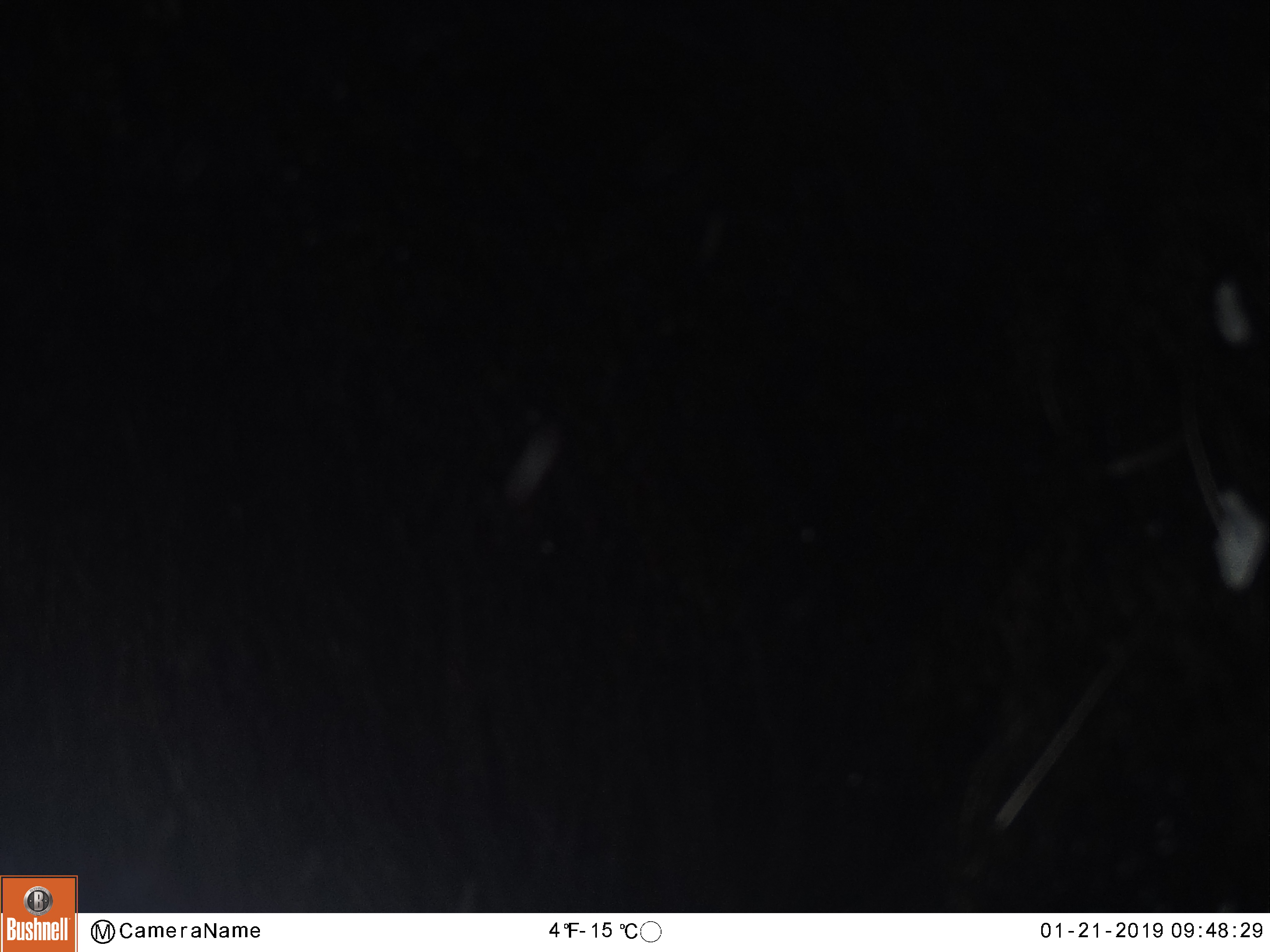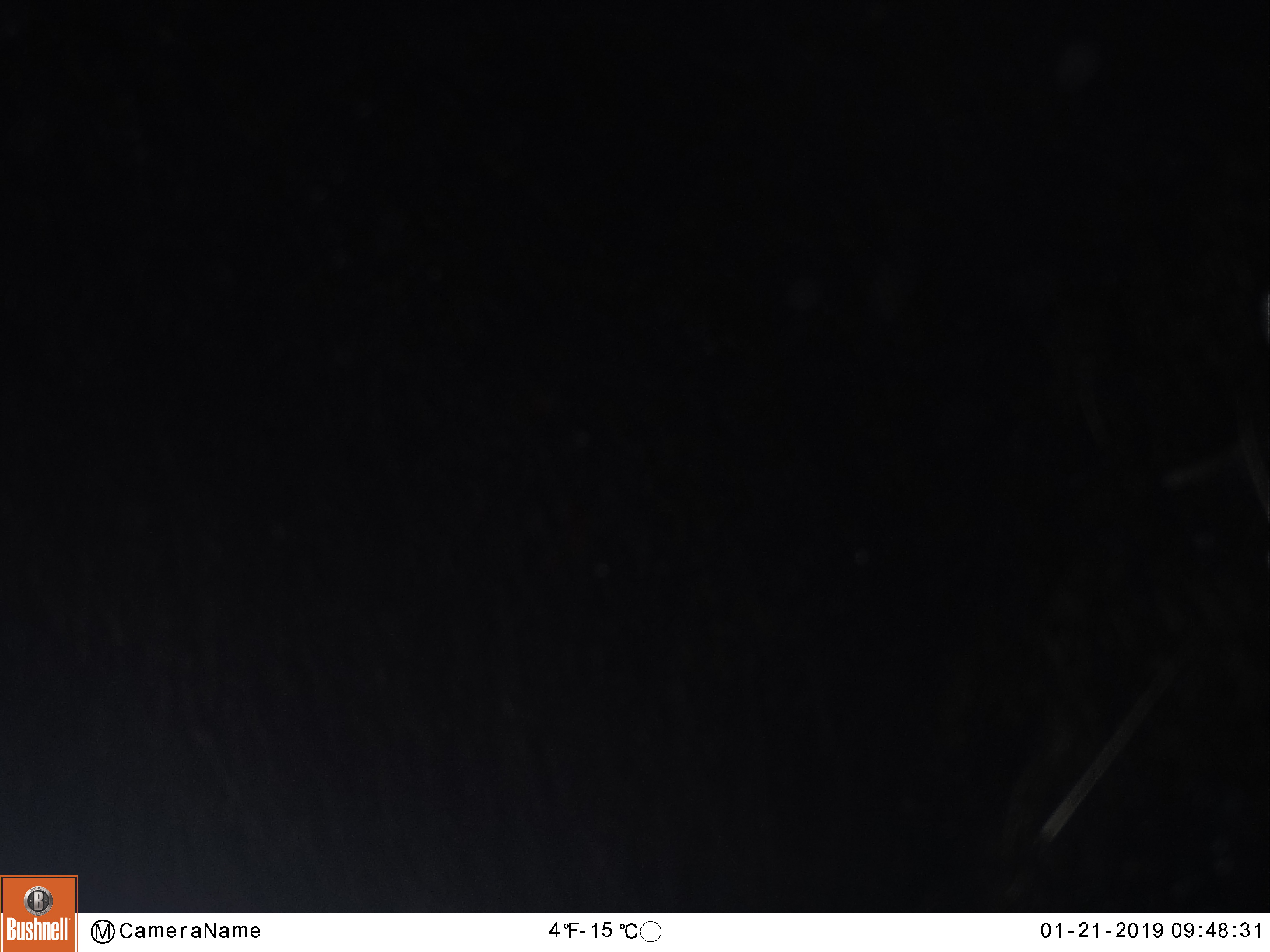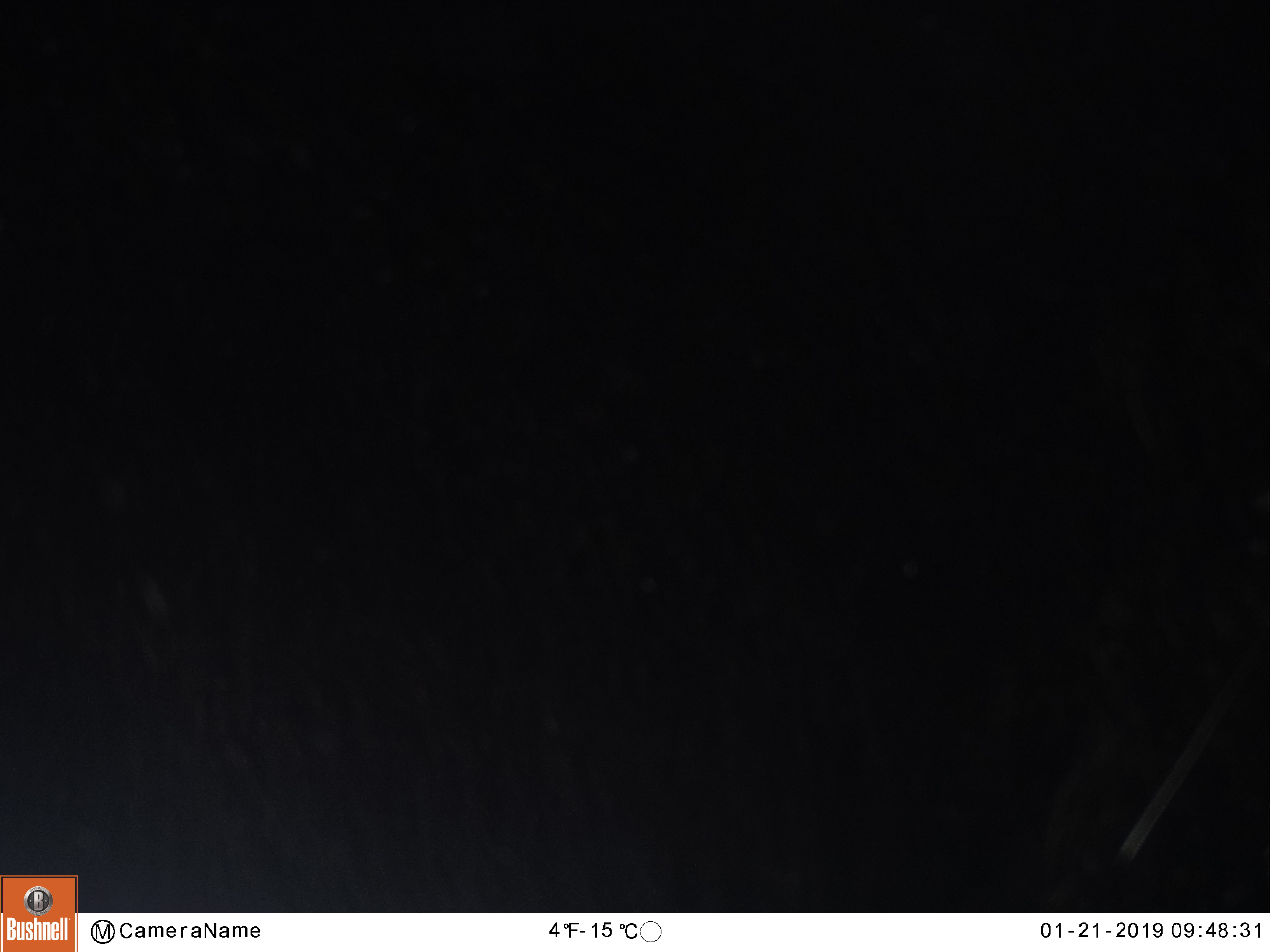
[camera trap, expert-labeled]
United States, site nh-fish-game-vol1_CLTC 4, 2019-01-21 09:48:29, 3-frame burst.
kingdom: Animalia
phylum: Chordata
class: Mammalia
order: Artiodactyla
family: Cervidae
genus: Alces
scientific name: Alces alces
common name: moose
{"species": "moose (Alces alces)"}